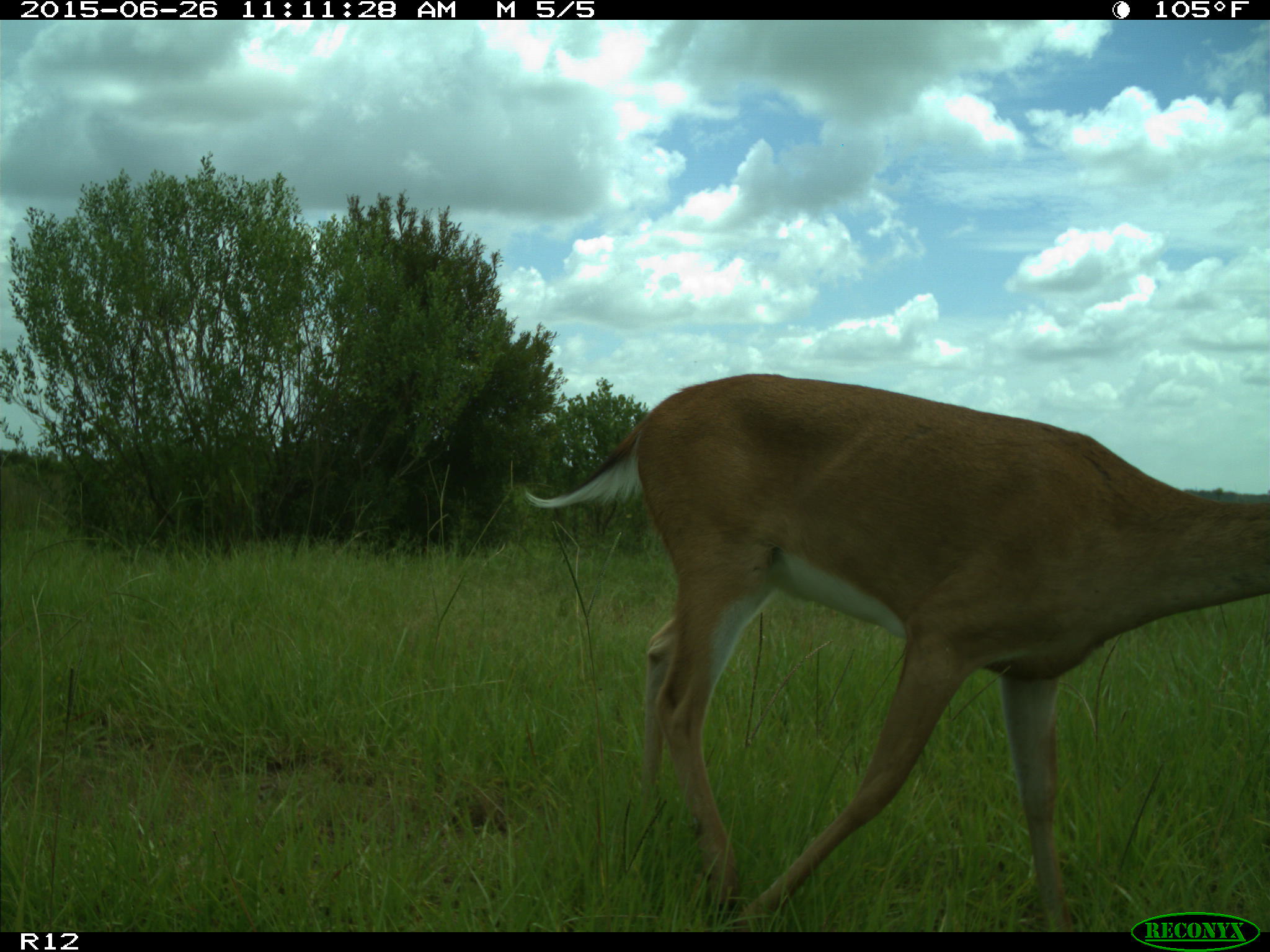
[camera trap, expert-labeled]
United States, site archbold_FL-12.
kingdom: Animalia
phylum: Chordata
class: Mammalia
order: Artiodactyla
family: Cervidae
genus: Odocoileus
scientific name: Odocoileus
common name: deer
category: unidentified deer